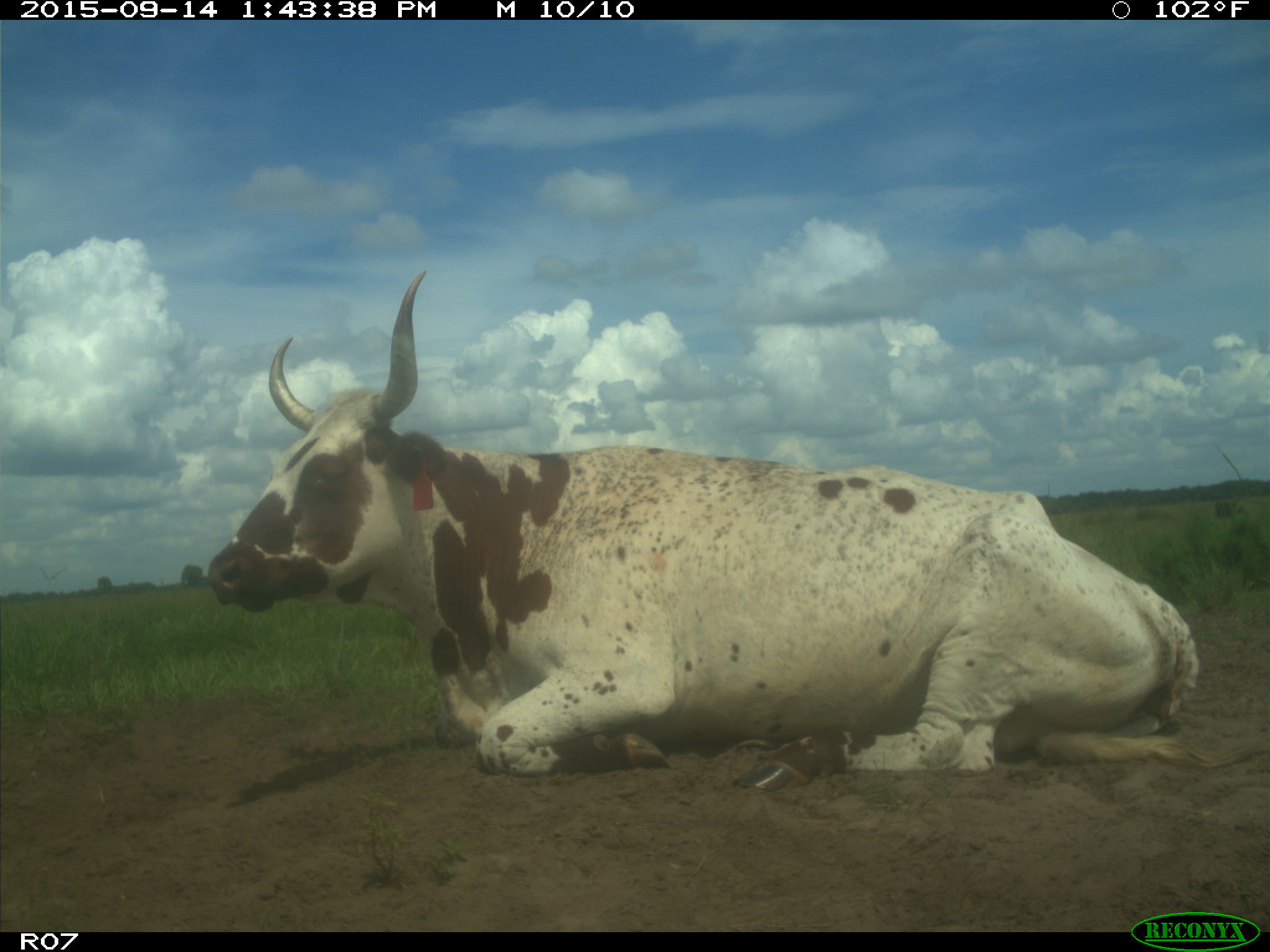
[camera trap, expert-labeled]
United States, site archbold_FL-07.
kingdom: Animalia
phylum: Chordata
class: Mammalia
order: Artiodactyla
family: Bovidae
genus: Bos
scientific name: Bos taurus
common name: domestic cow